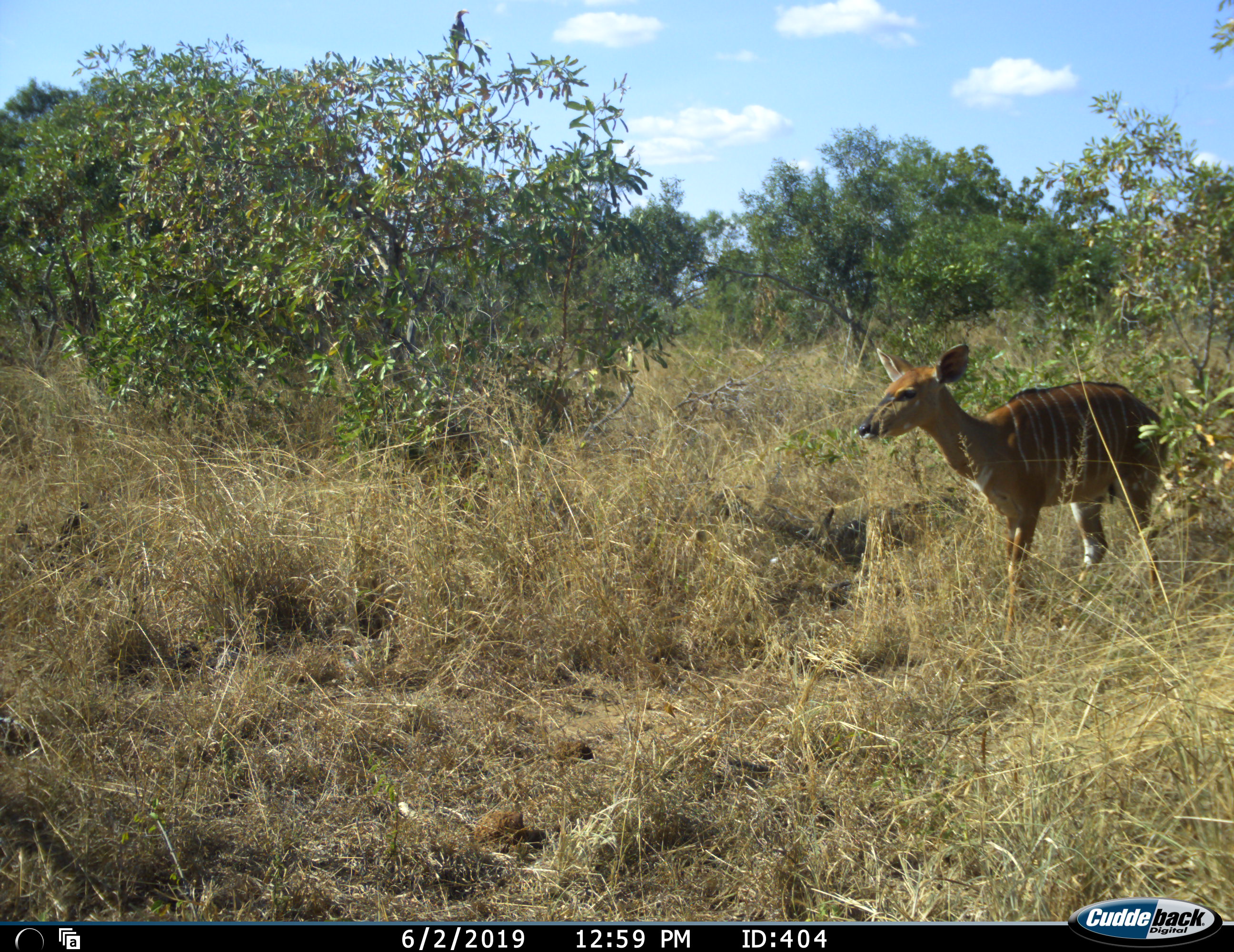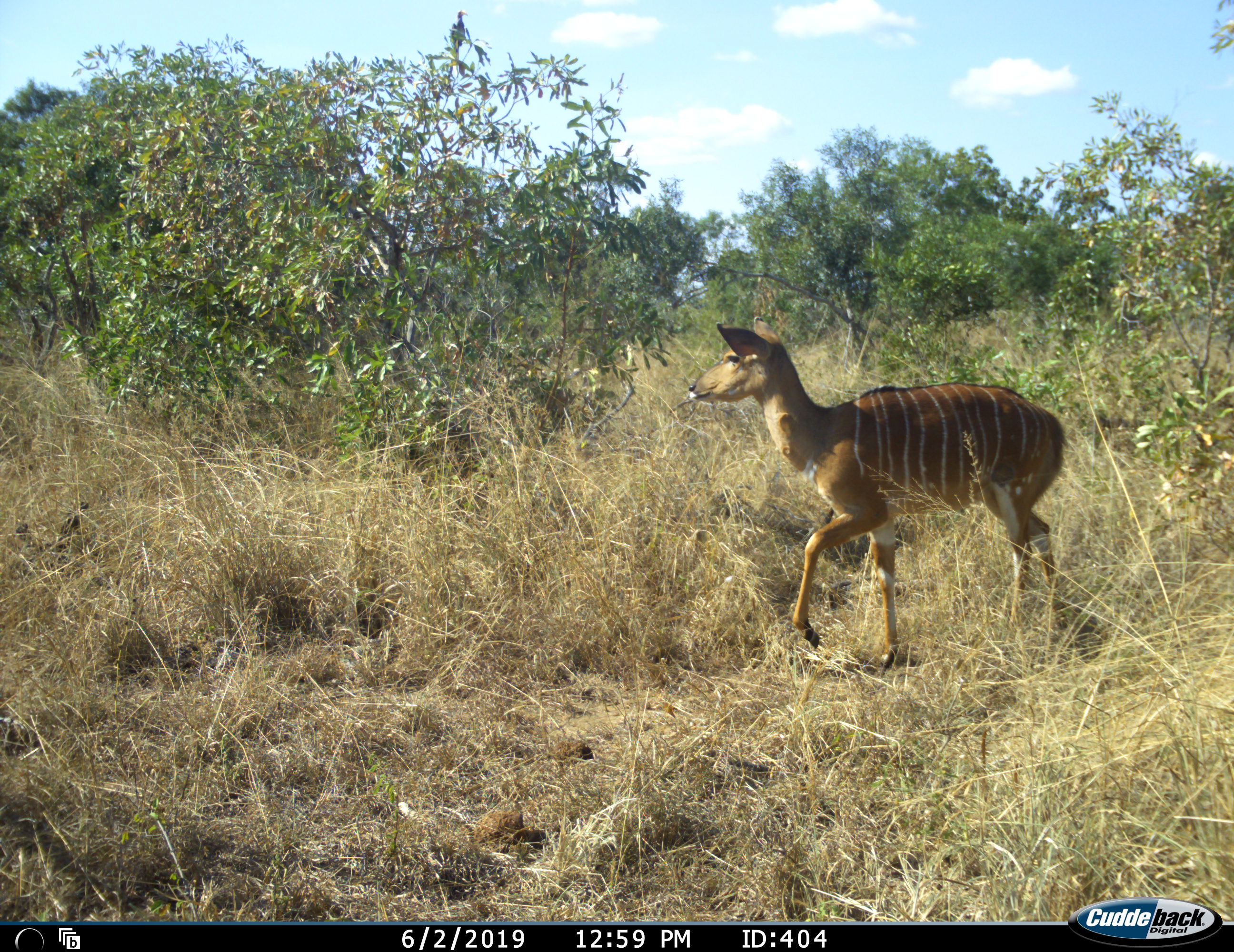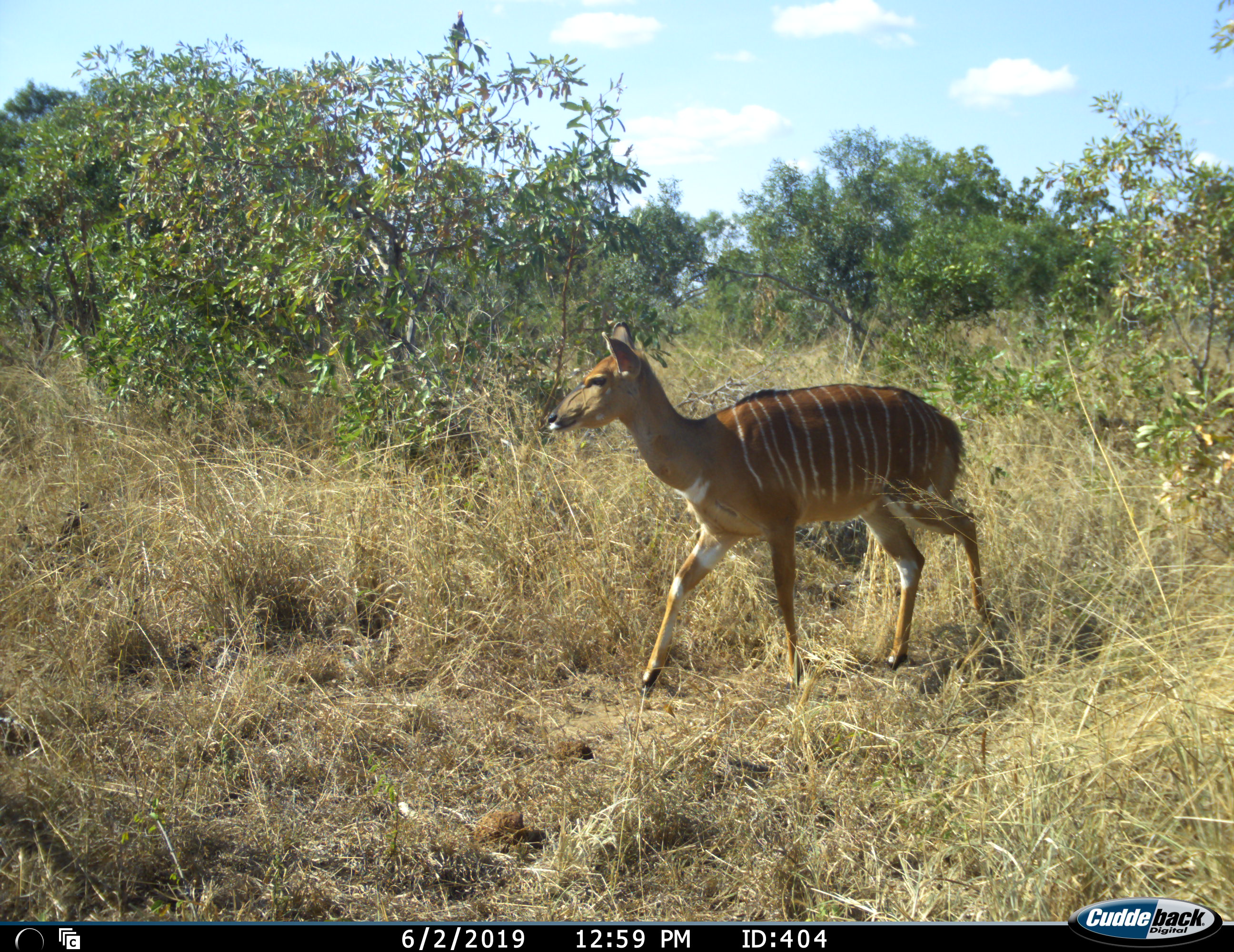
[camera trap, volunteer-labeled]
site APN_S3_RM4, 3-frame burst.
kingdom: Animalia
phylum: Chordata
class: Mammalia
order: Artiodactyla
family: Bovidae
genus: Tragelaphus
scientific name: Tragelaphus angasii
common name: nyala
Nyala (Tragelaphus angasii), count 1. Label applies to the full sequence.